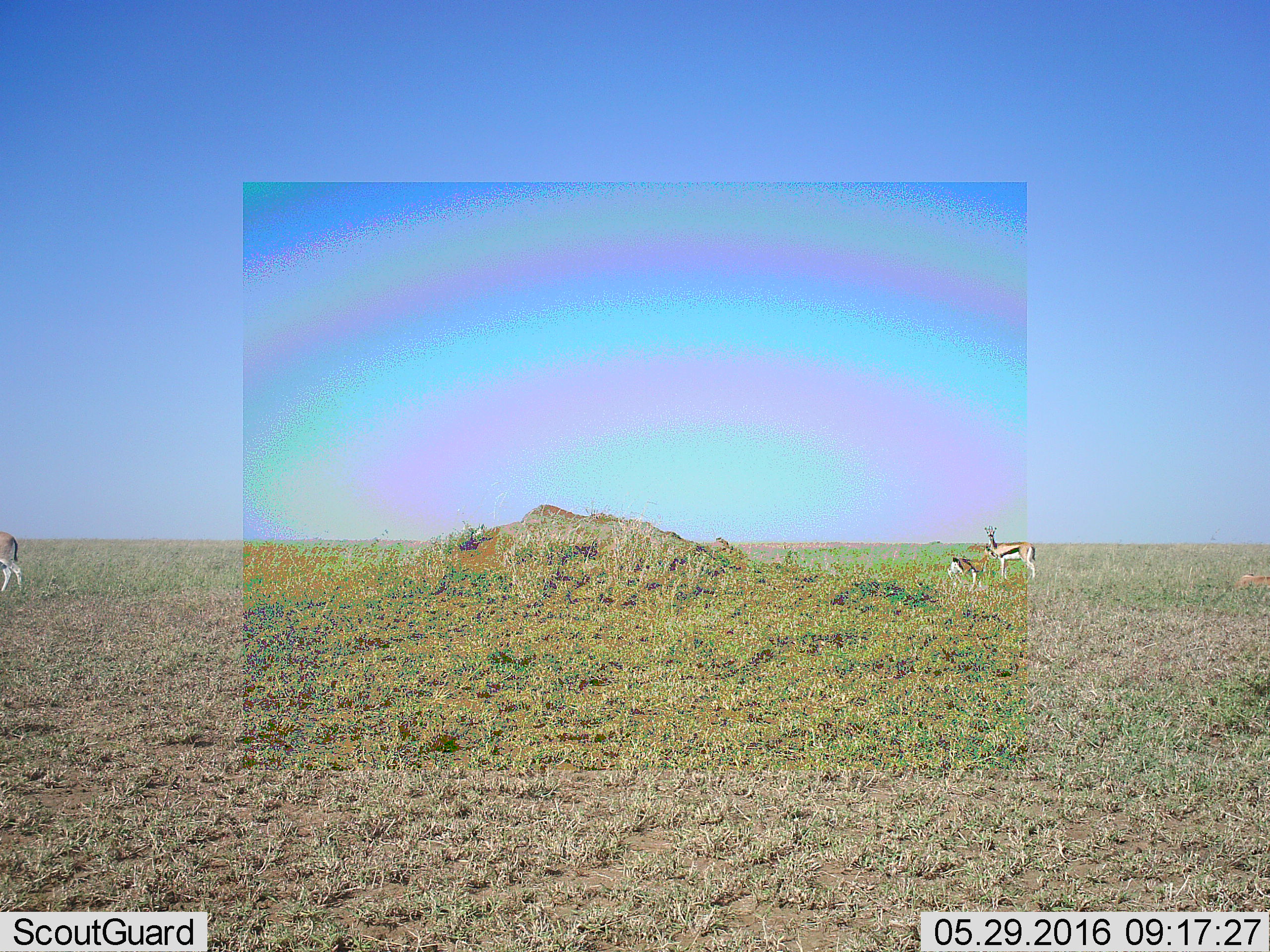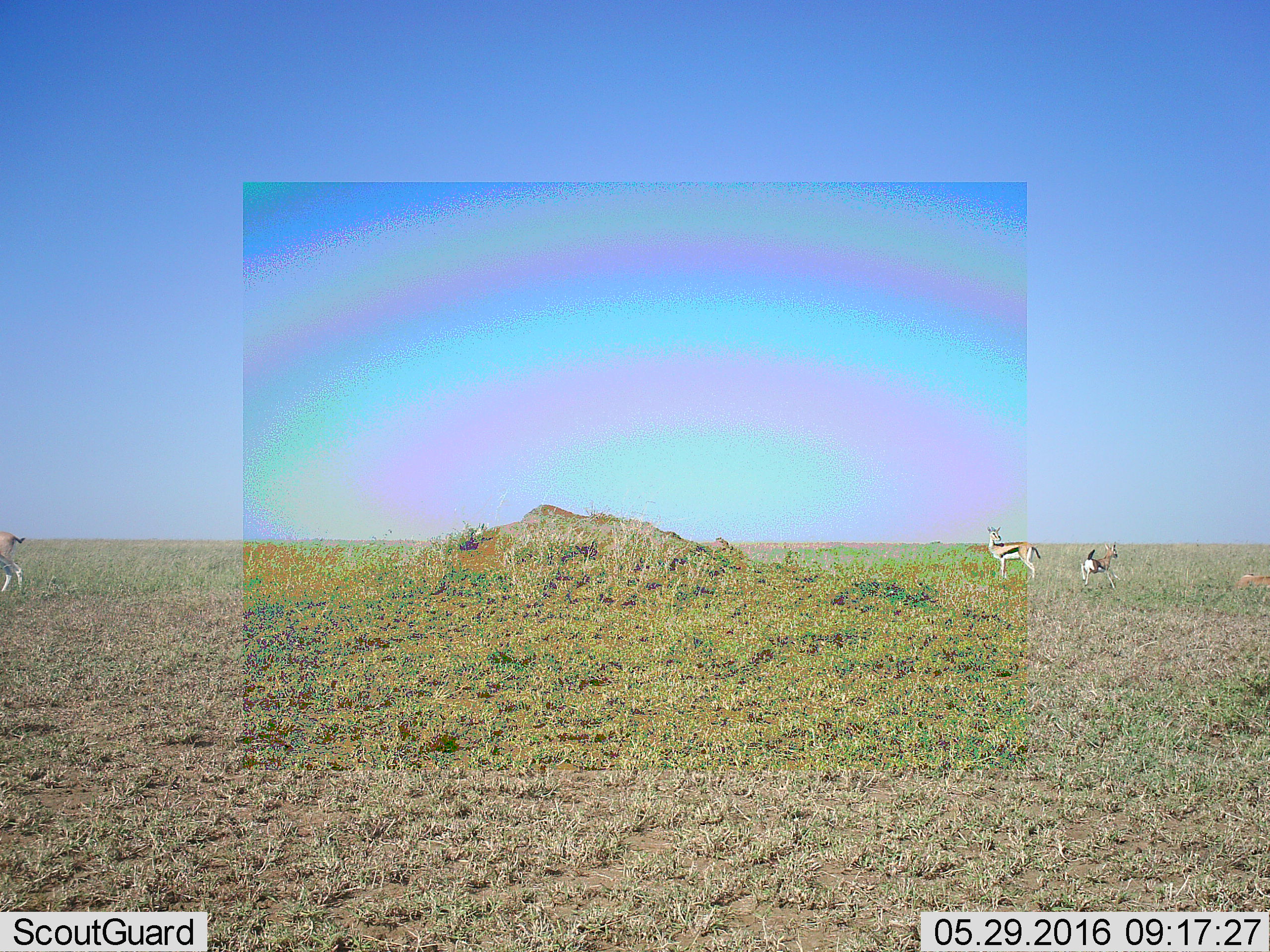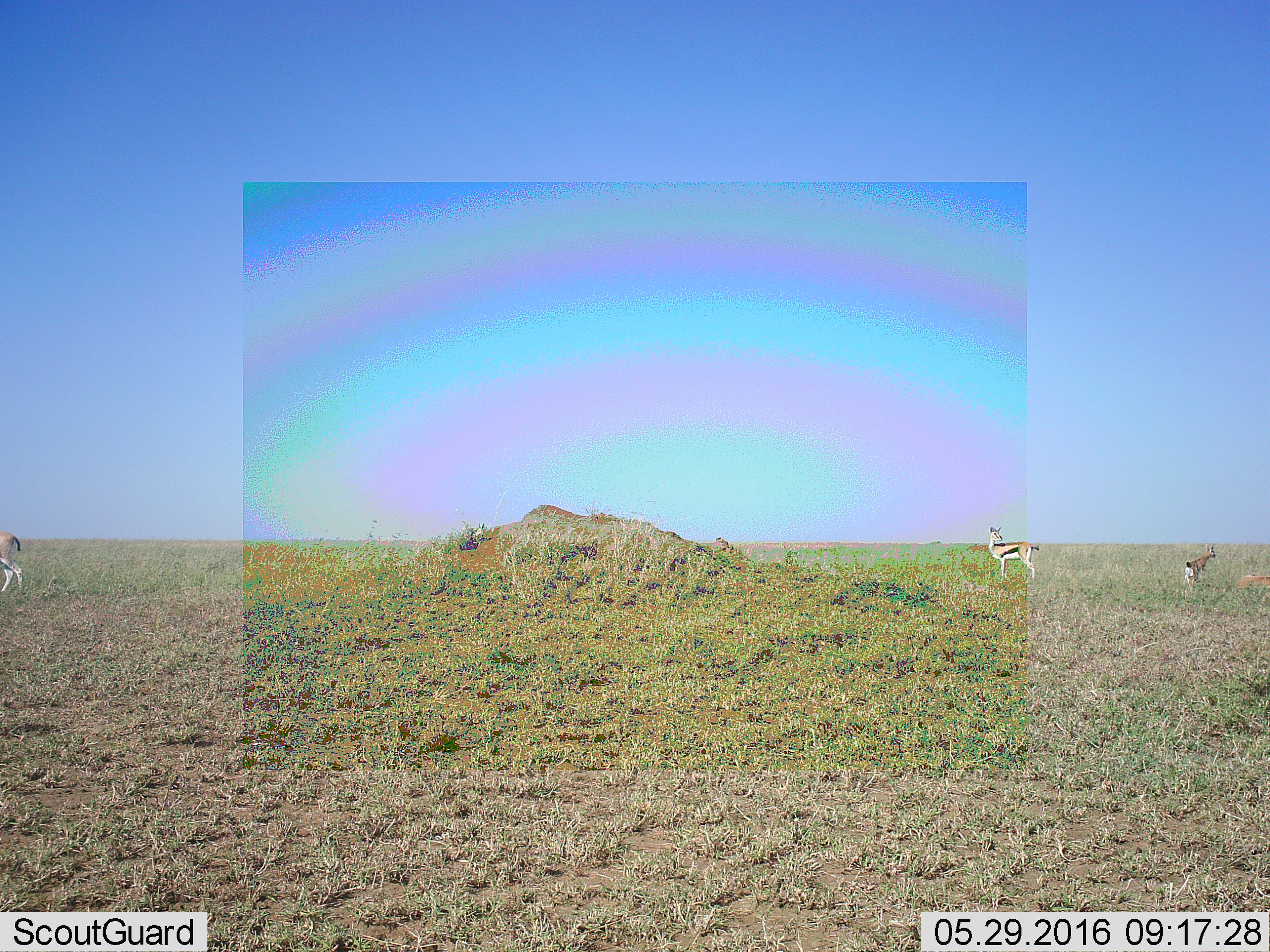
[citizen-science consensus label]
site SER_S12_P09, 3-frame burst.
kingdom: Animalia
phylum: Chordata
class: Mammalia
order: Artiodactyla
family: Bovidae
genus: Eudorcas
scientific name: Eudorcas thomsonii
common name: thomson's gazelle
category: gazellethomsons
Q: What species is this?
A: Gazellethomsons (thomson's gazelle) (Eudorcas thomsonii).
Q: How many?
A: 4.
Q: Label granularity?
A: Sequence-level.